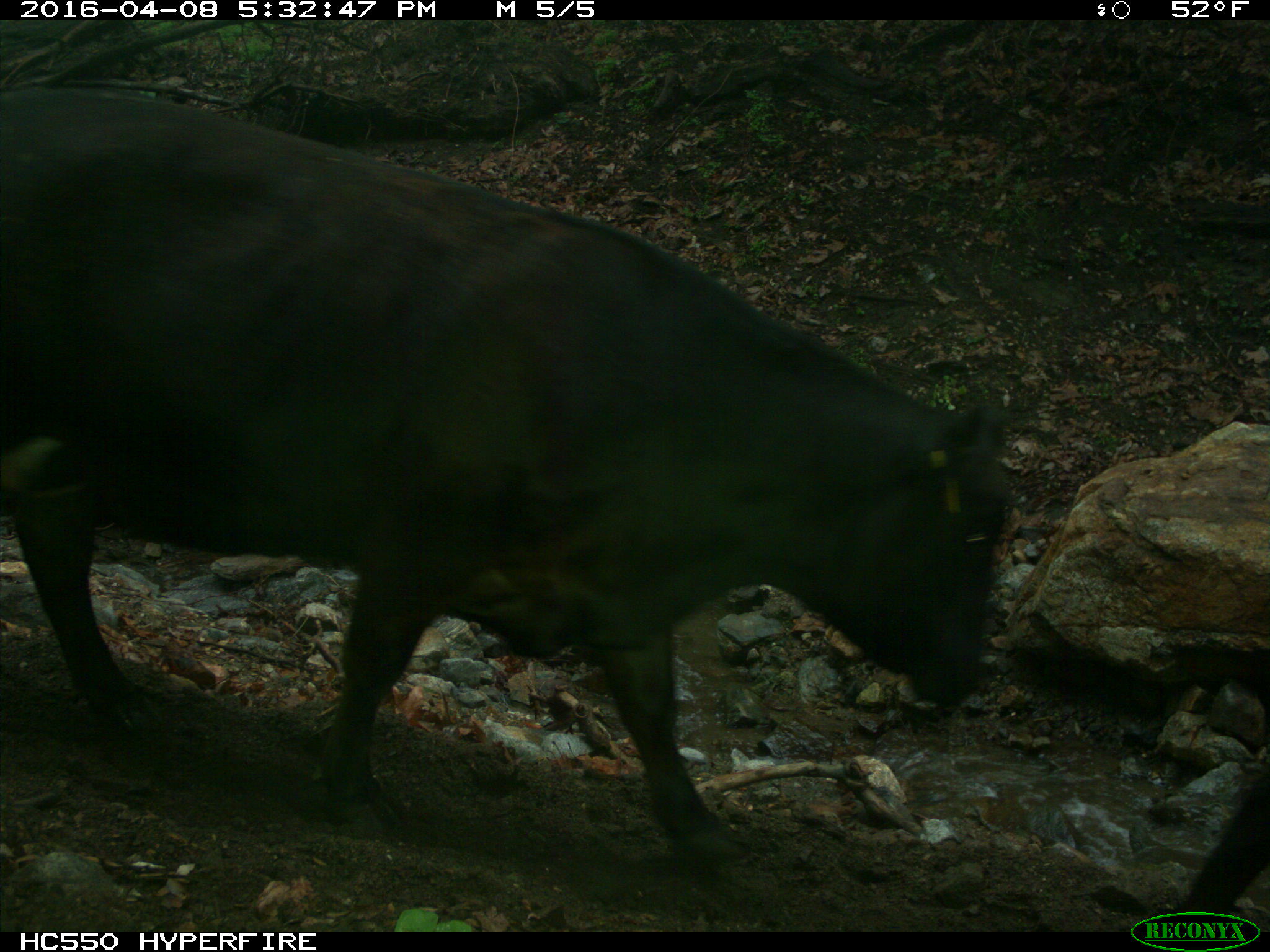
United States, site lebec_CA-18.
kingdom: Animalia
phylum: Chordata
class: Mammalia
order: Artiodactyla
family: Bovidae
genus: Bos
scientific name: Bos taurus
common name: domestic cow